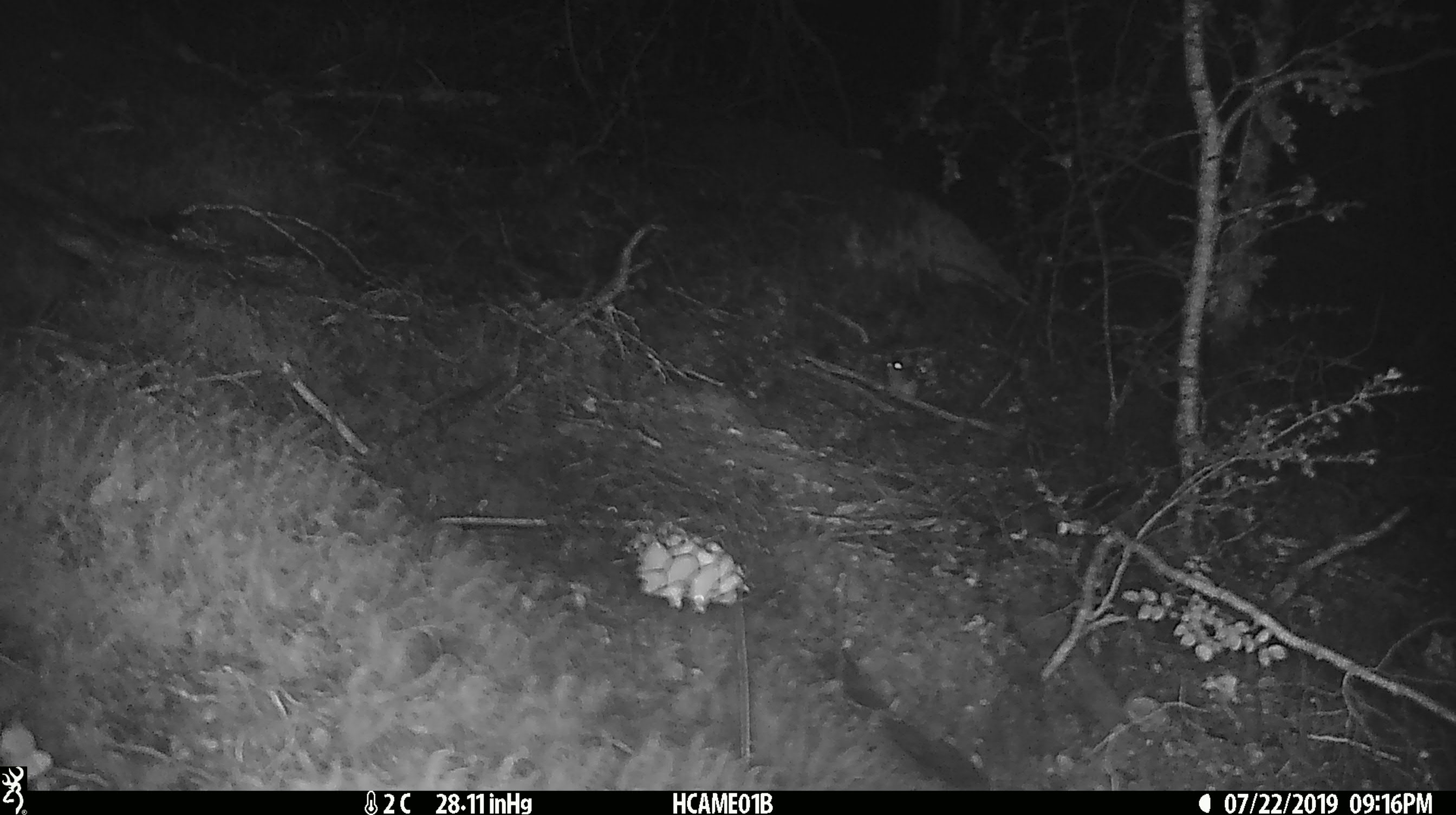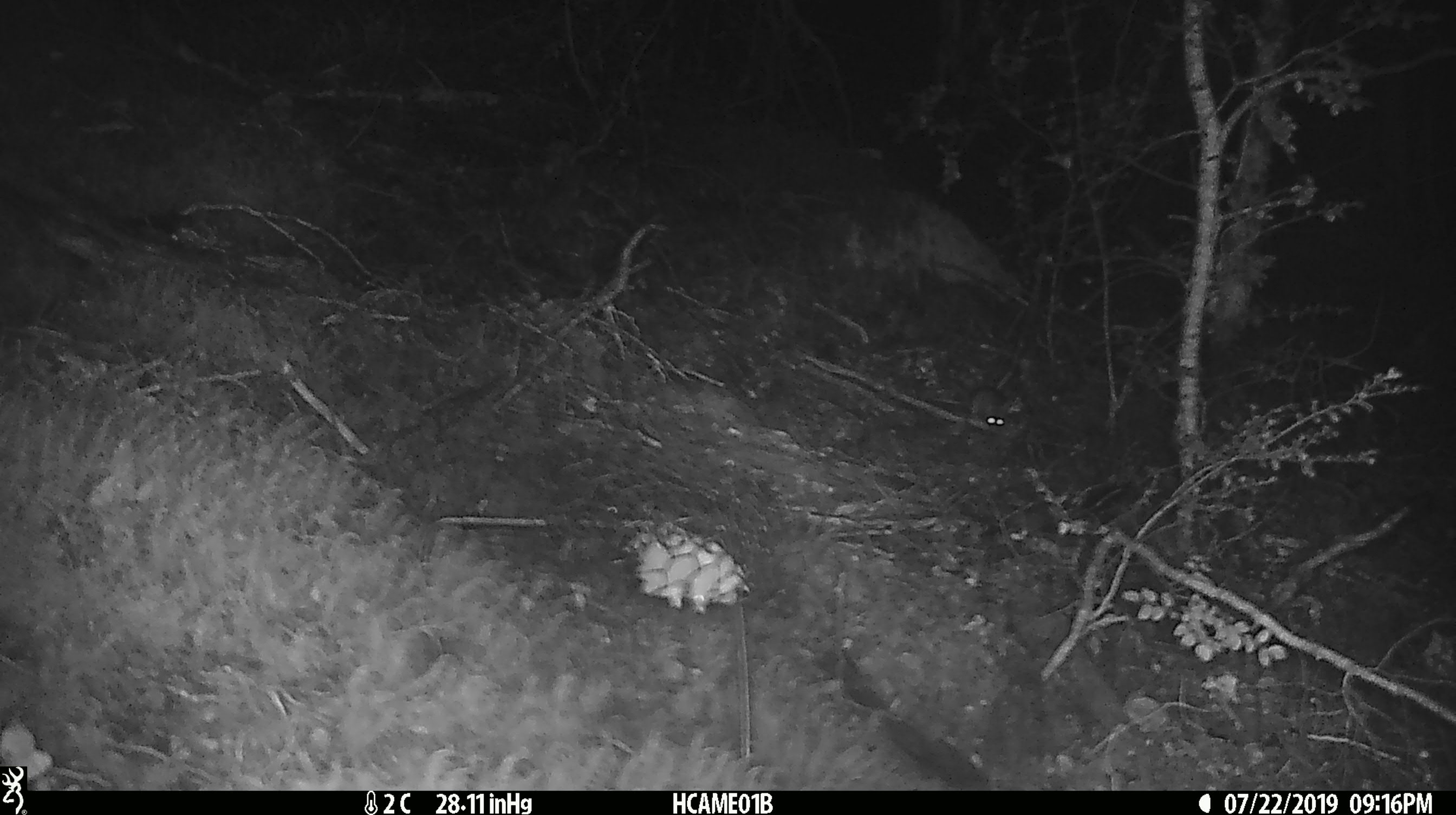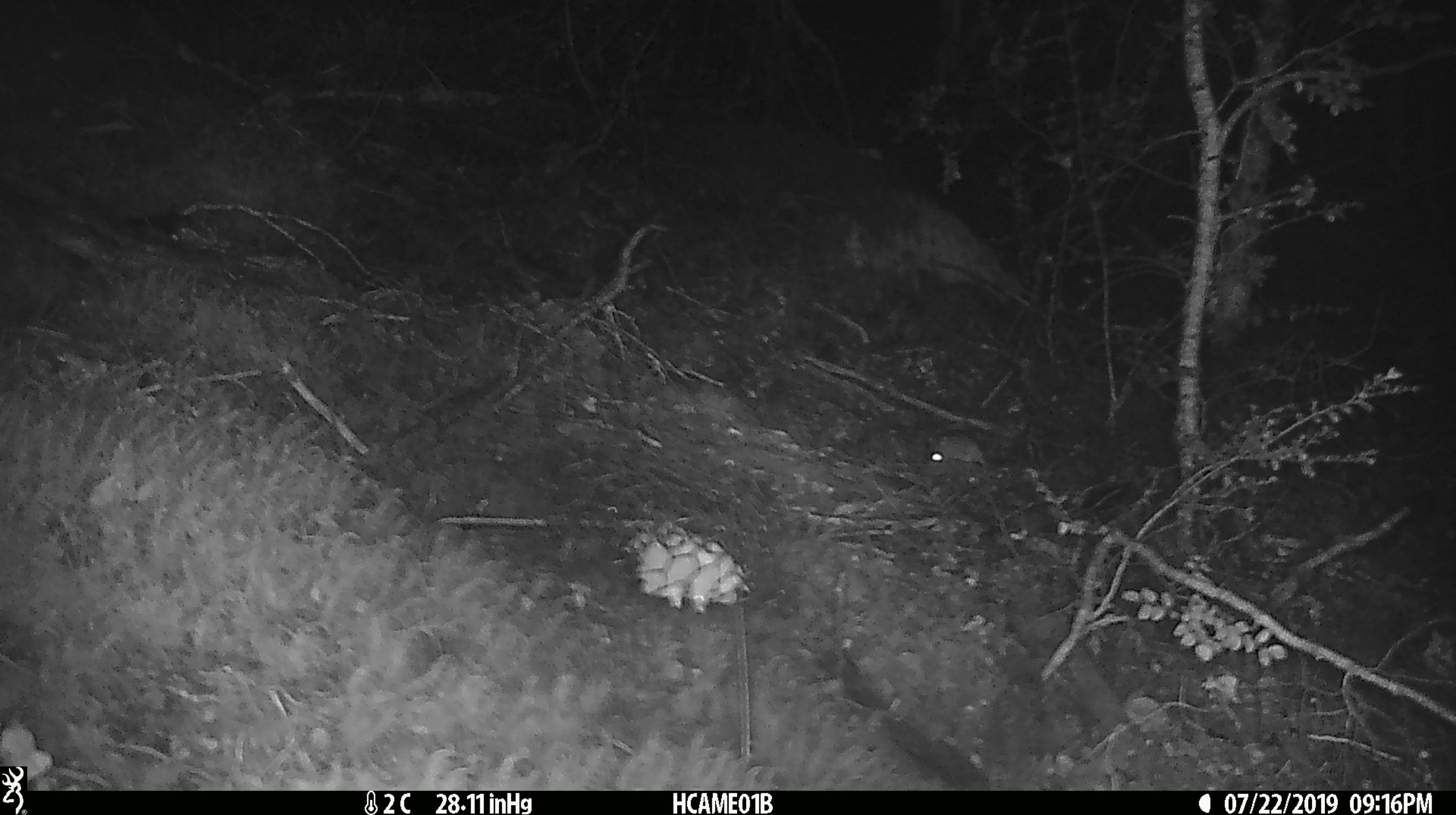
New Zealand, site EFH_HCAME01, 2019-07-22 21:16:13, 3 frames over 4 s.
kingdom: Animalia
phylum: Chordata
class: Mammalia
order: Rodentia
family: Muridae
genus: Mus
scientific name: Mus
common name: mouse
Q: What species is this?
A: Mouse (Mus).